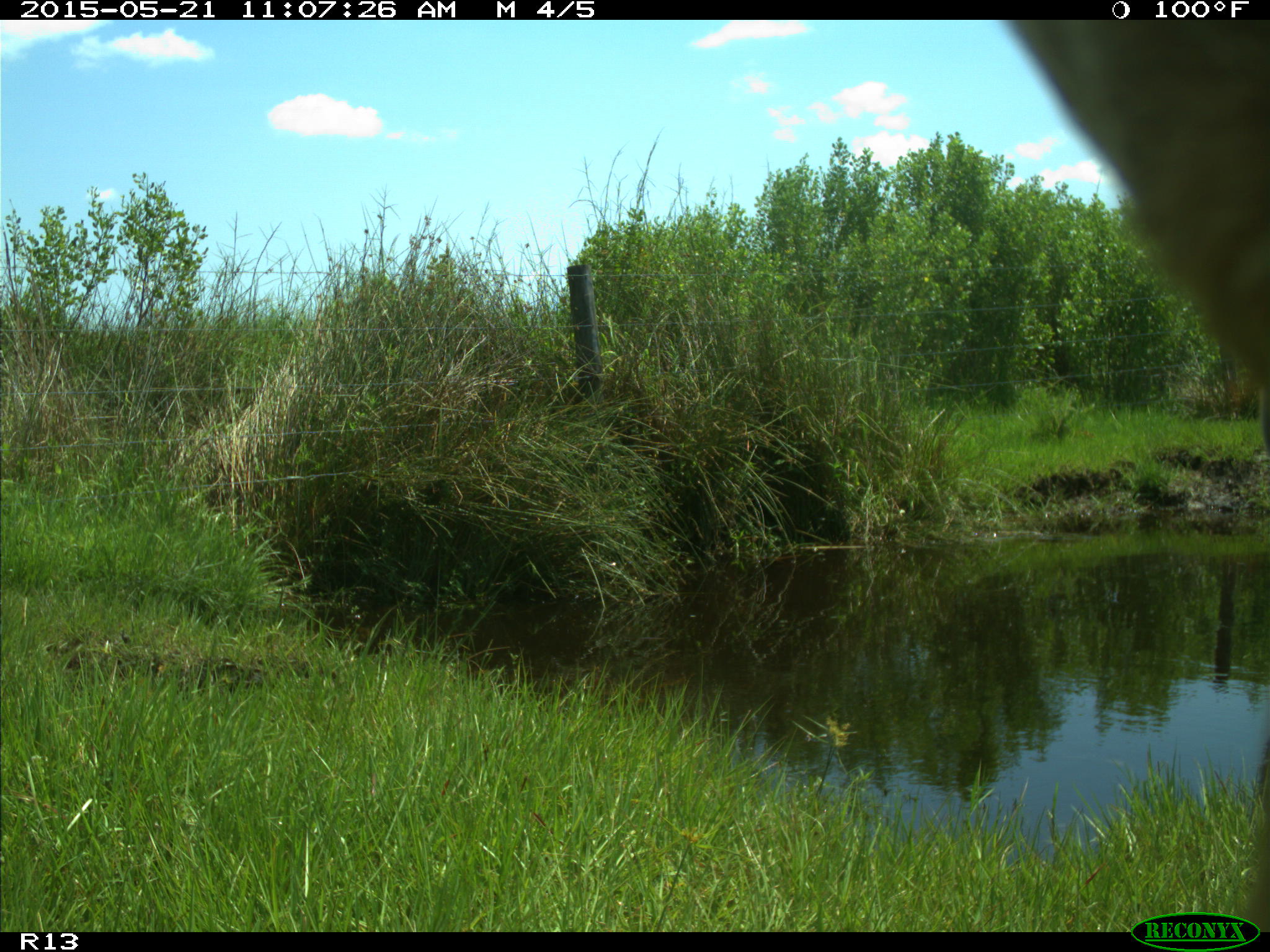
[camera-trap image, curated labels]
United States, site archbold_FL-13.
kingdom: Animalia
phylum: Chordata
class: Mammalia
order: Artiodactyla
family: Bovidae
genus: Bos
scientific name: Bos taurus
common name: domestic cow